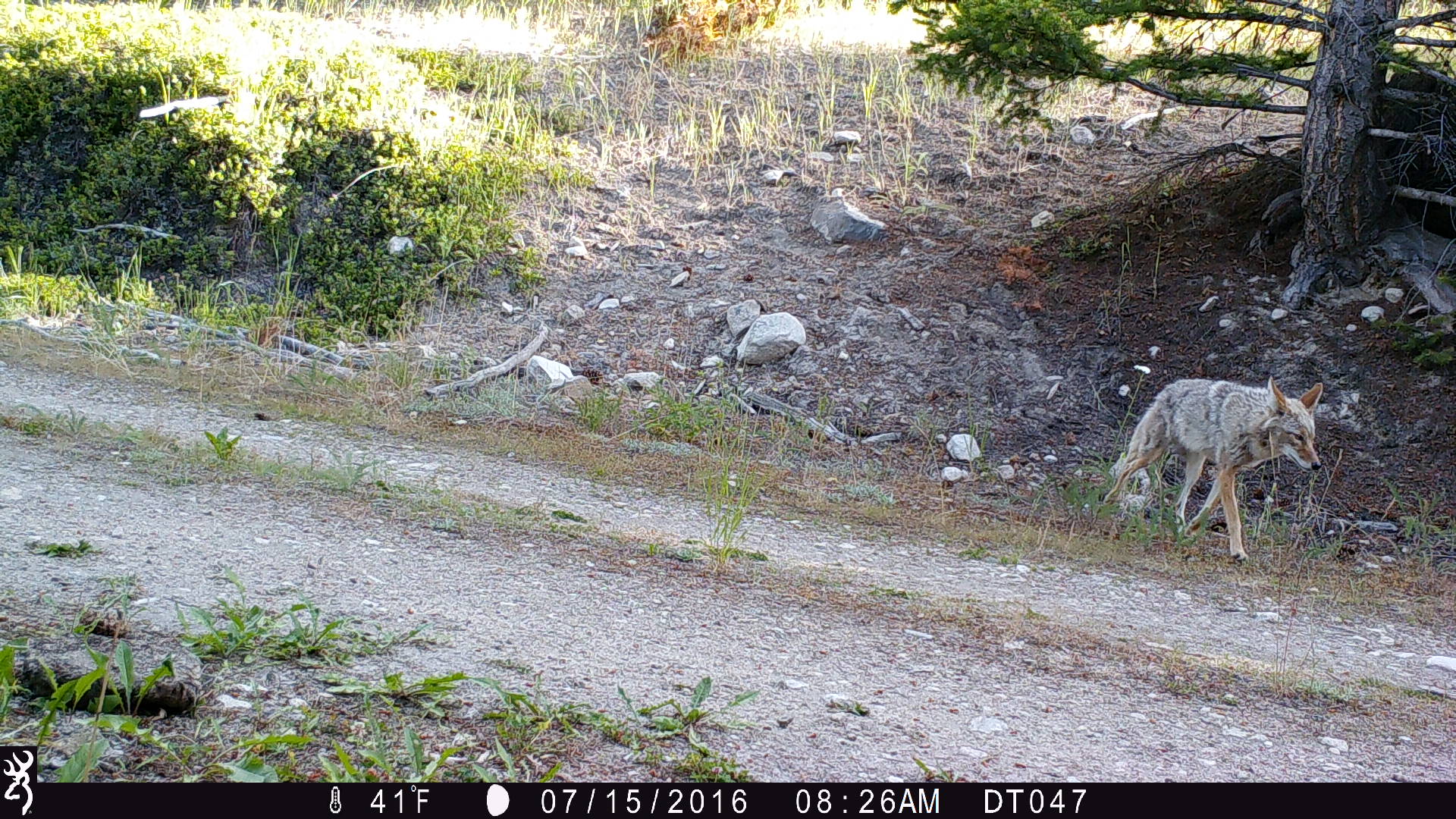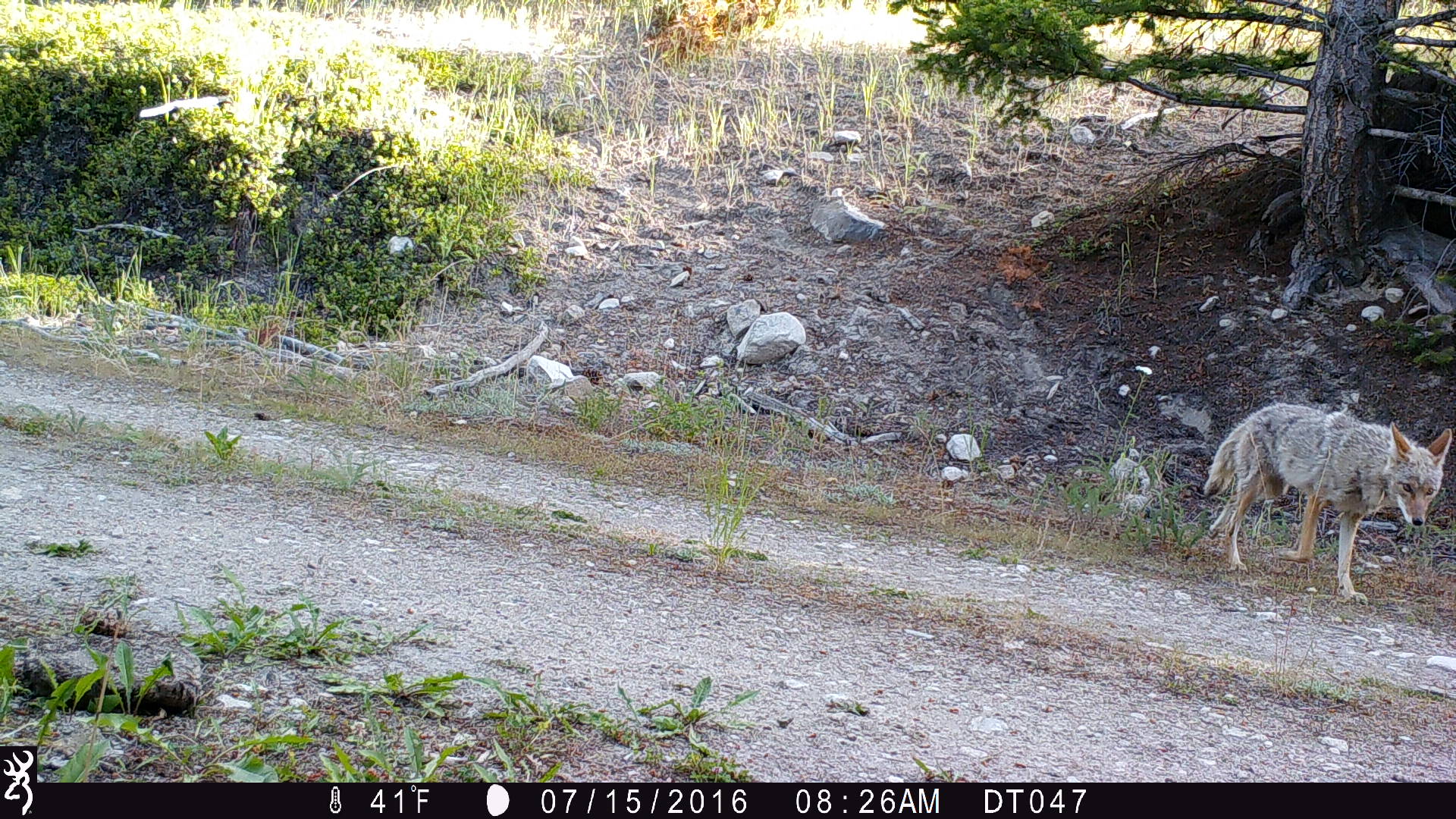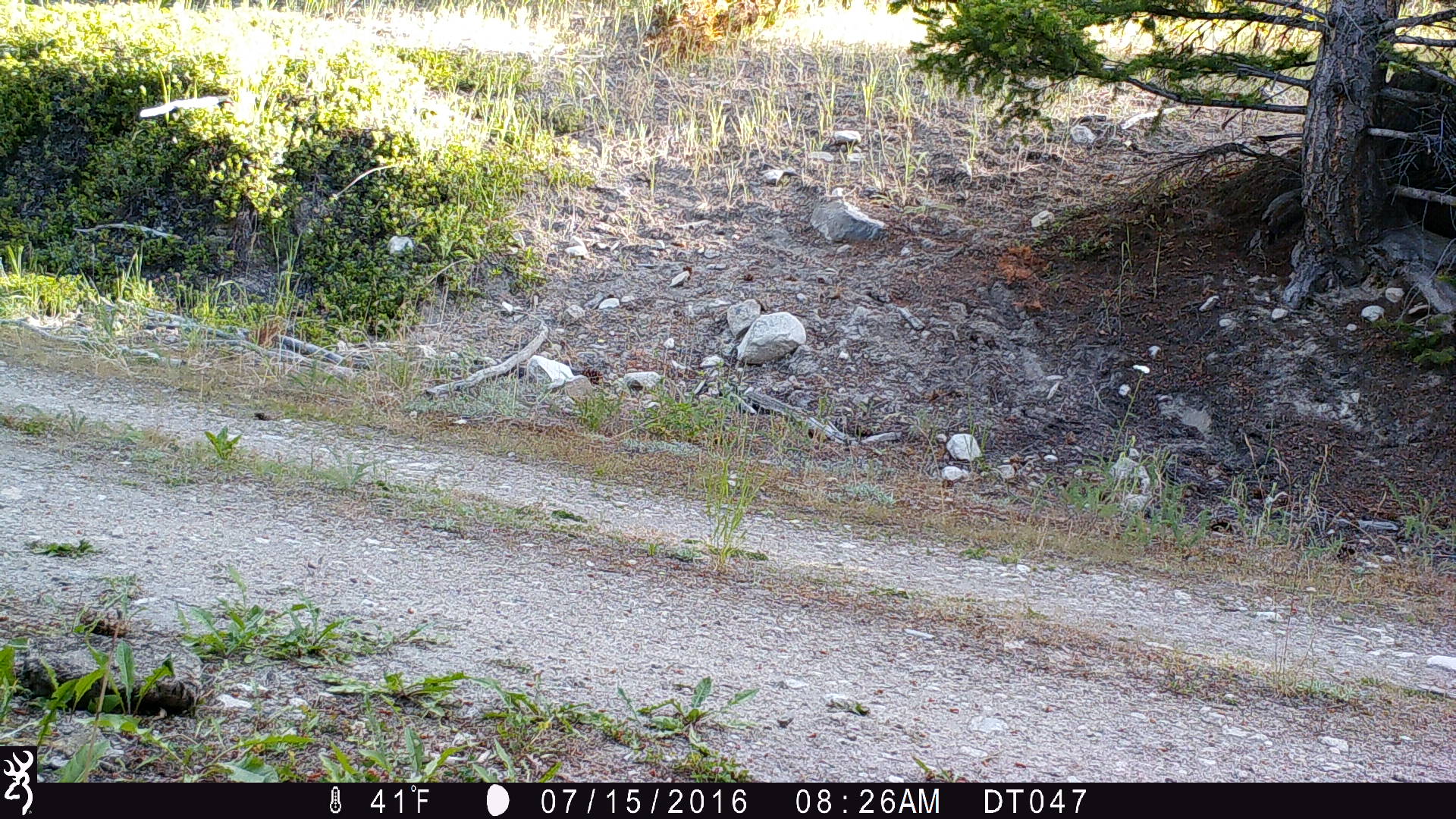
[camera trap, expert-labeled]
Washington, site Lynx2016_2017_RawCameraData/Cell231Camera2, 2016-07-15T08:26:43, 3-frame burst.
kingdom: Animalia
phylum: Chordata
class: Mammalia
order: Carnivora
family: Canidae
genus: Canis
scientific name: Canis latrans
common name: coyote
Canis latrans (coyote). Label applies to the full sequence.